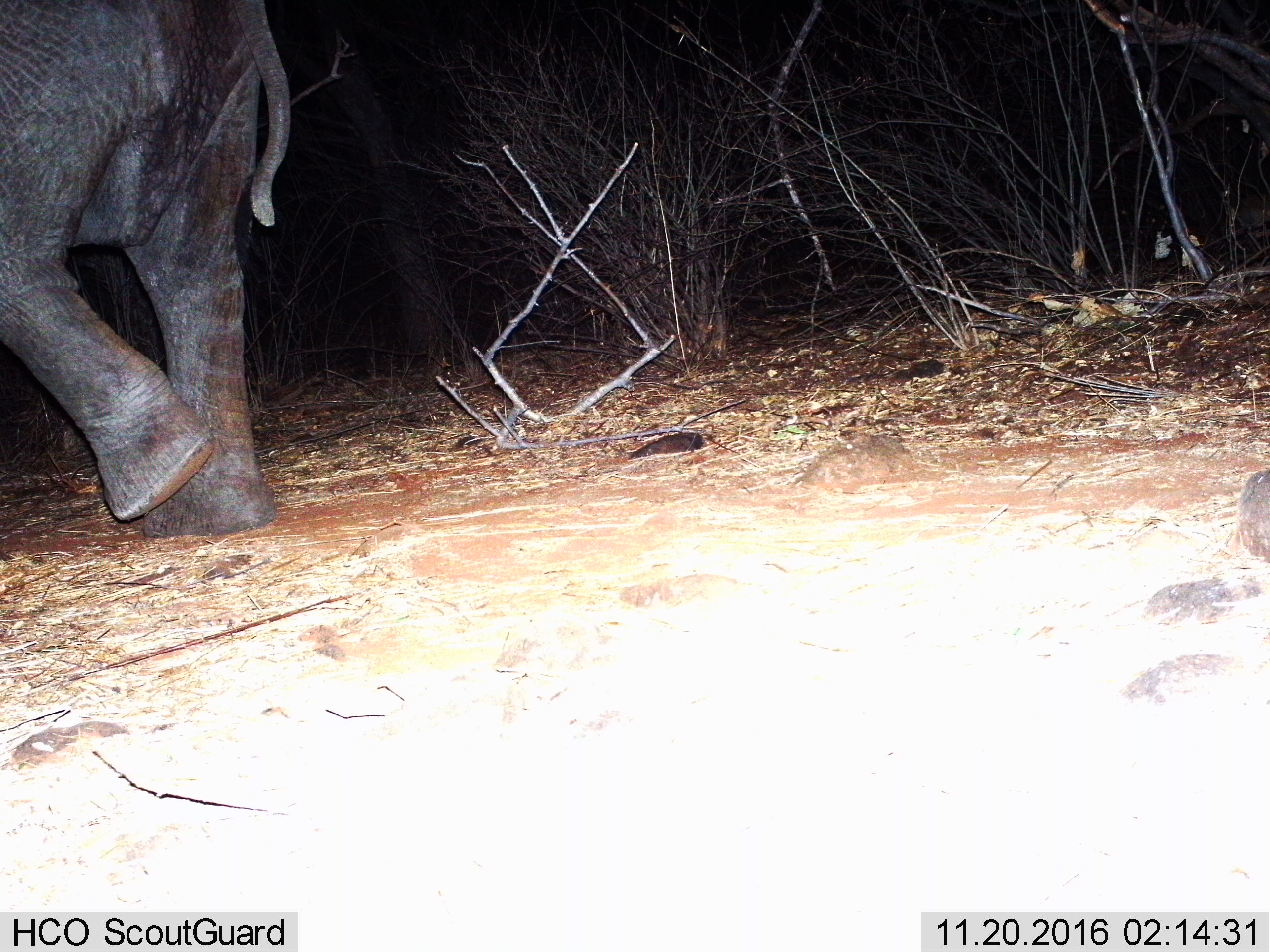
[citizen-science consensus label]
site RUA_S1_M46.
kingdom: Animalia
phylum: Chordata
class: Mammalia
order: Proboscidea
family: Elephantidae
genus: Loxodonta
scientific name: Loxodonta africana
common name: african bush elephant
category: elephant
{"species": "elephant (african bush elephant) (Loxodonta africana)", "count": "1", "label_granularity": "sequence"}